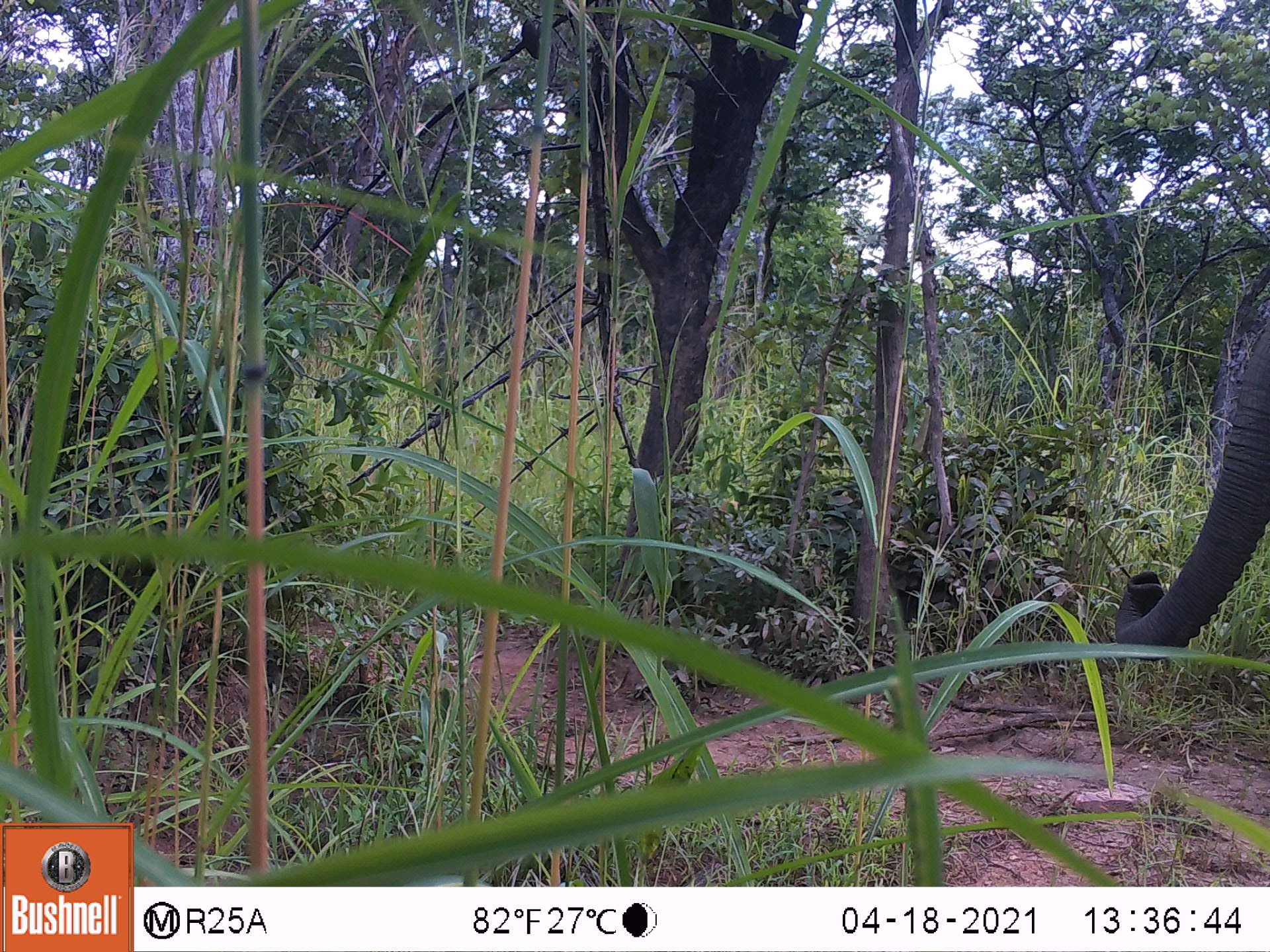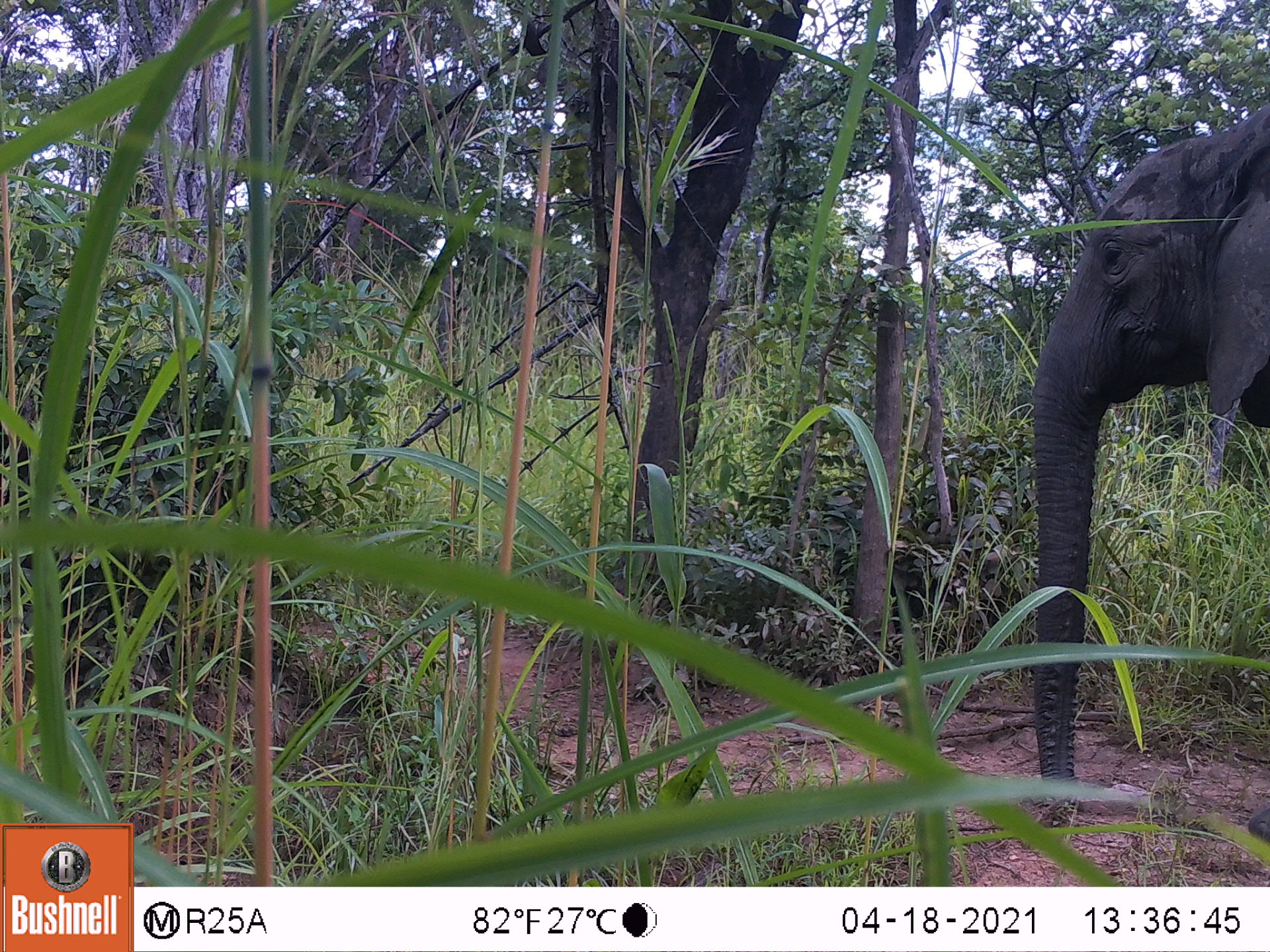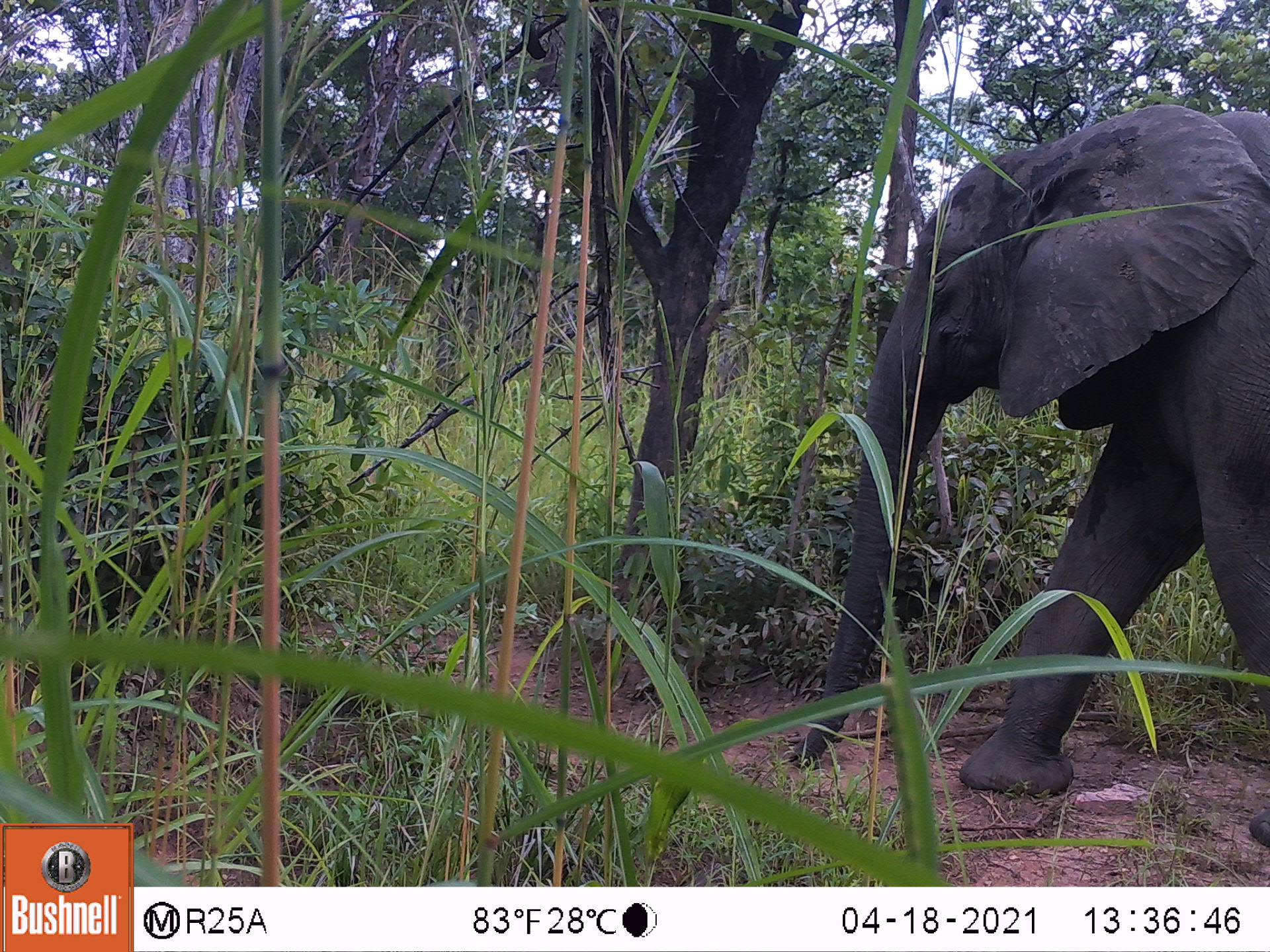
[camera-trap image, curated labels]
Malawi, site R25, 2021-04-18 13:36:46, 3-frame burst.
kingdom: Animalia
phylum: Chordata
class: Mammalia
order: Proboscidea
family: Elephantidae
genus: Loxodonta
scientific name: Loxodonta africana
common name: african savanna elephant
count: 1